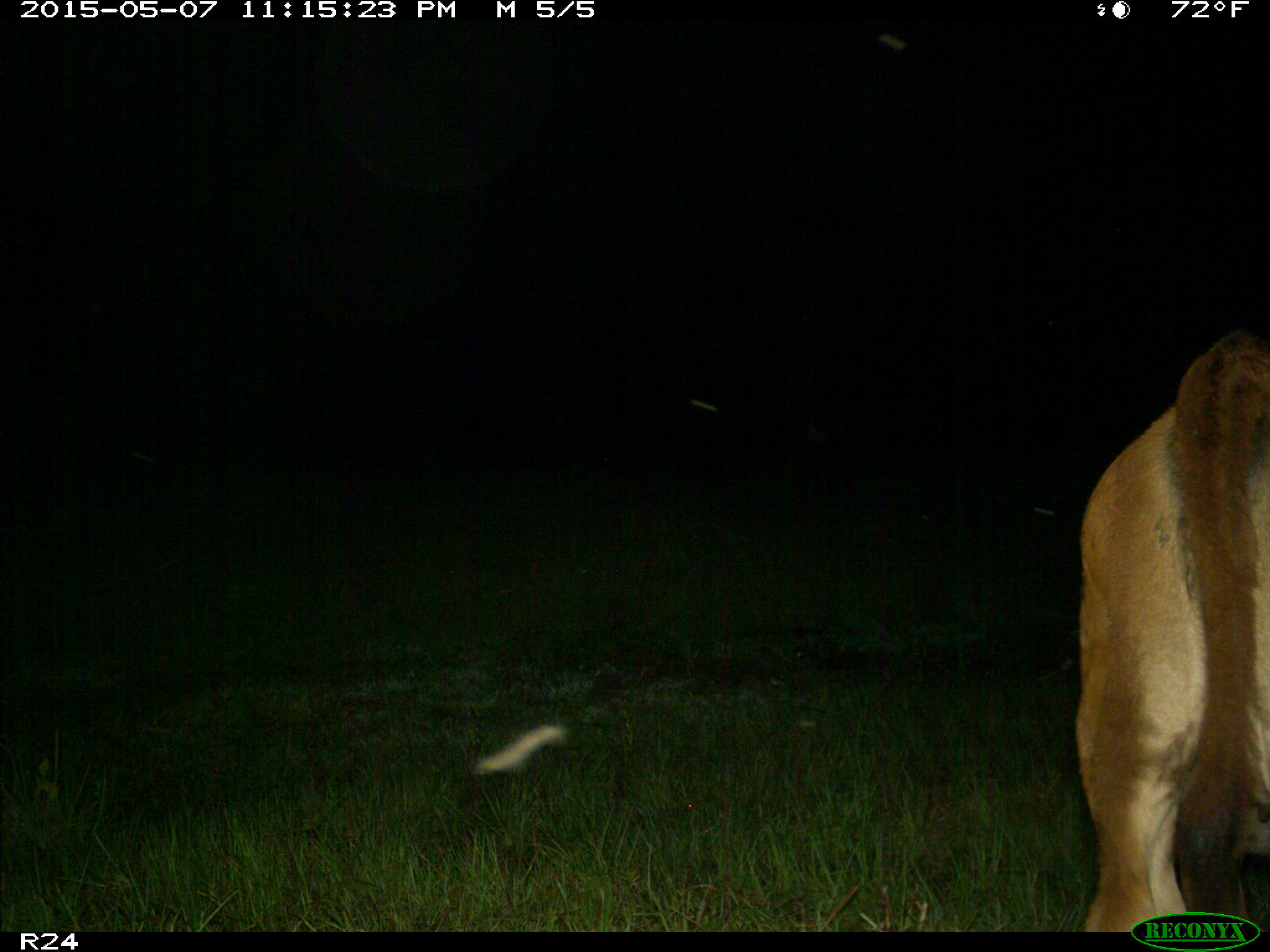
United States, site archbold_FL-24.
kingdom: Animalia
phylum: Chordata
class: Mammalia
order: Artiodactyla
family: Bovidae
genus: Bos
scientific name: Bos taurus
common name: domestic cow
Bos taurus (domestic cow).